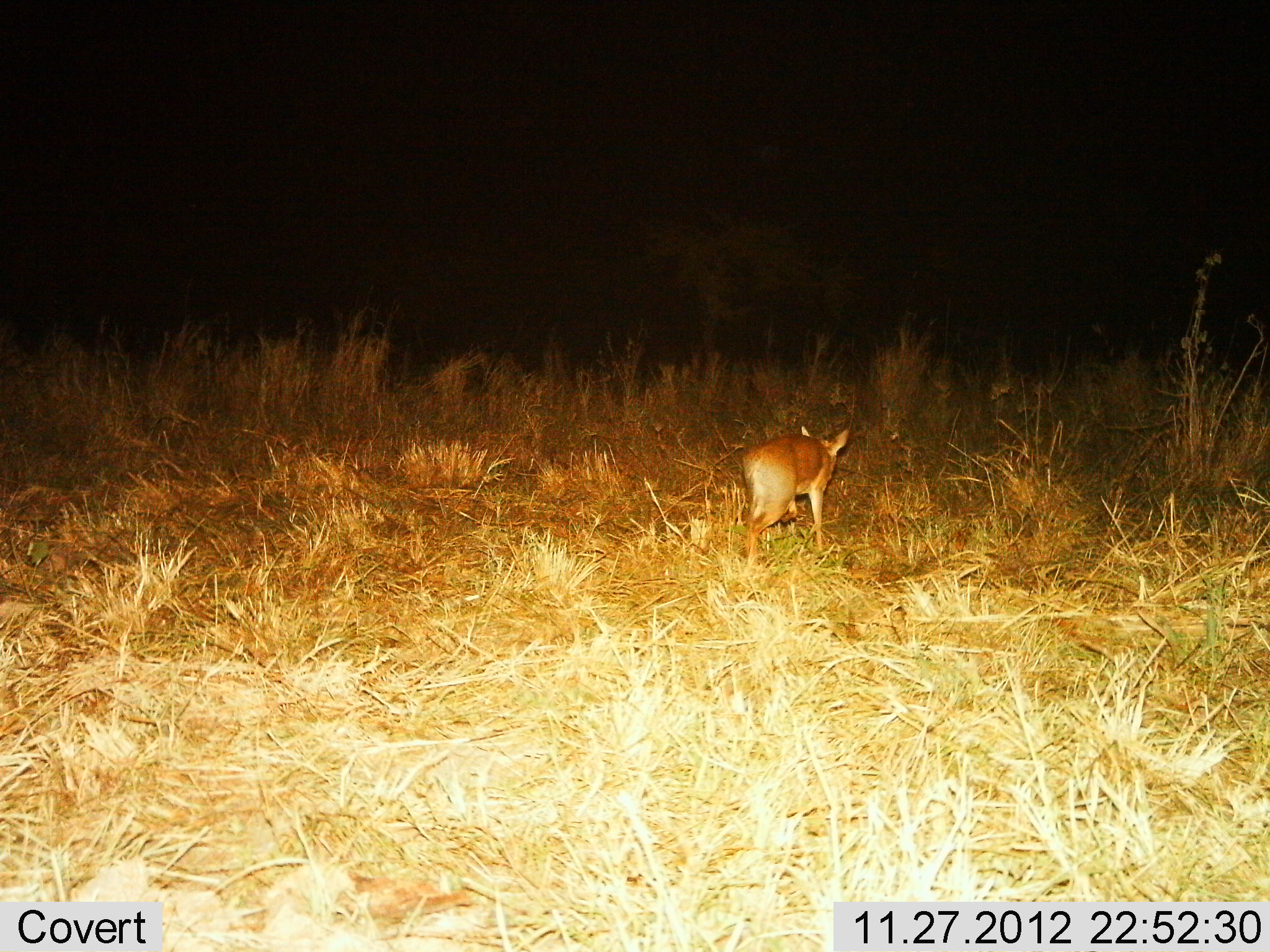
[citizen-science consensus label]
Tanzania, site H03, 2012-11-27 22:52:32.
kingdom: Animalia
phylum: Chordata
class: Mammalia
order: Artiodactyla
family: Bovidae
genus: Redunca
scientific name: Redunca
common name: reedbuck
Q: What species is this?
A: Reedbuck (Redunca).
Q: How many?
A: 1.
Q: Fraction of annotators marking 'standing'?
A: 25%.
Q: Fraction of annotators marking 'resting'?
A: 0%.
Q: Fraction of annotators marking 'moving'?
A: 75%.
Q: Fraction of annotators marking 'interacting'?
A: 0%.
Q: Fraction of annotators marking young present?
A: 0%.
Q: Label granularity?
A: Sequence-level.